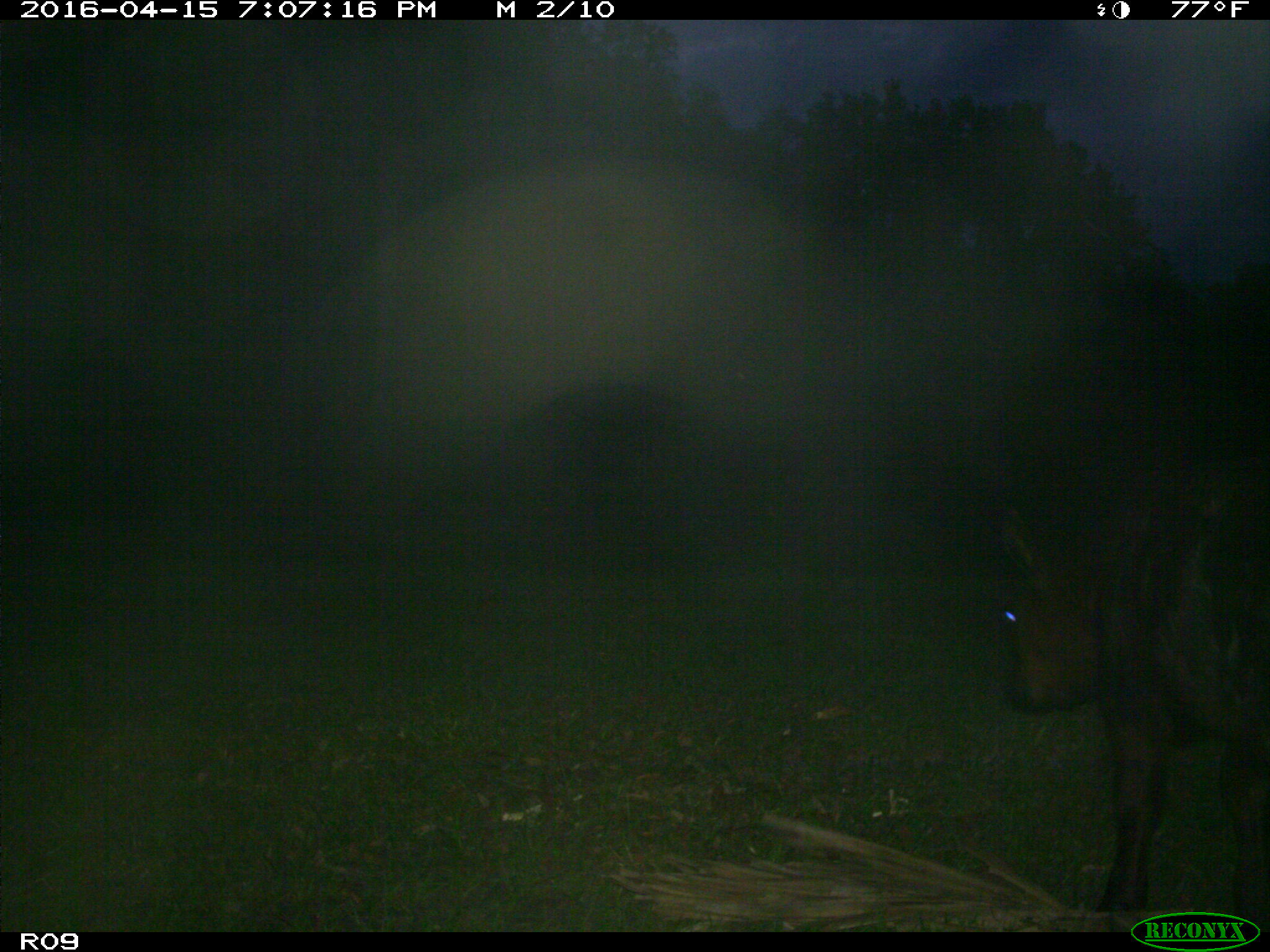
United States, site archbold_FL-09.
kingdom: Animalia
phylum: Chordata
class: Mammalia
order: Artiodactyla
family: Bovidae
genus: Bos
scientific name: Bos taurus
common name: domestic cow